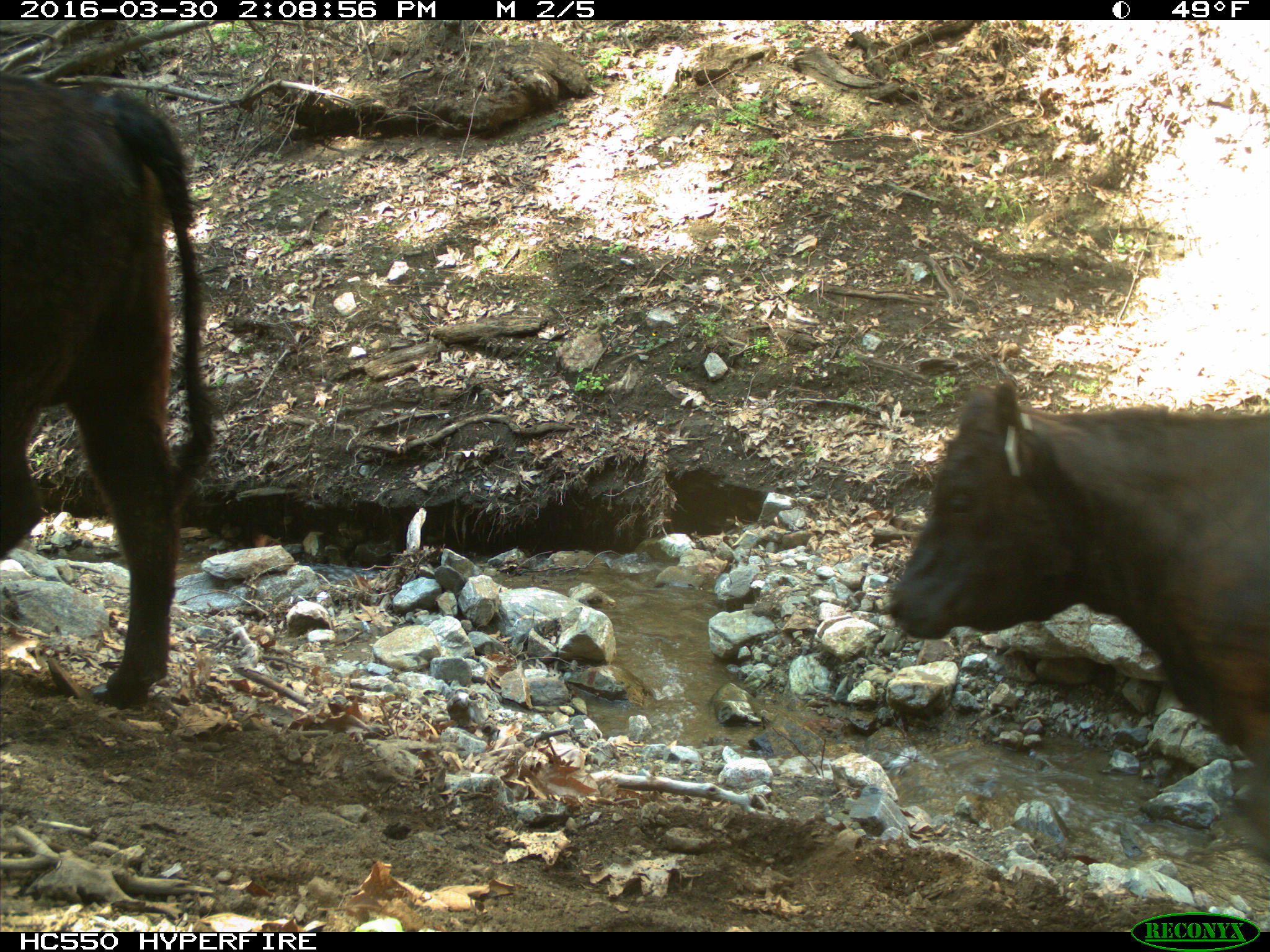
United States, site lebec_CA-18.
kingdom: Animalia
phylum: Chordata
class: Mammalia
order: Artiodactyla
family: Bovidae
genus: Bos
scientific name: Bos taurus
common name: domestic cow